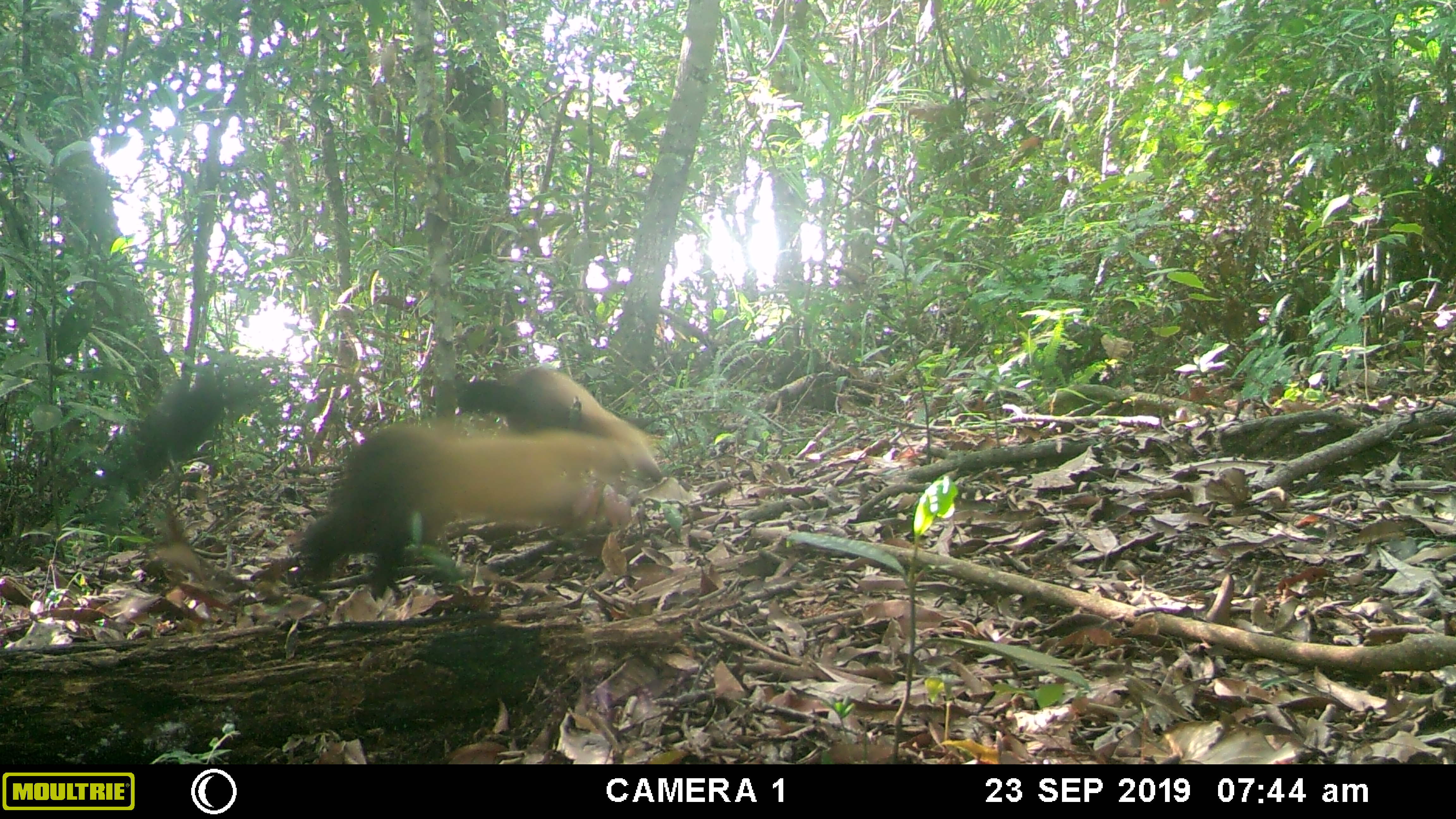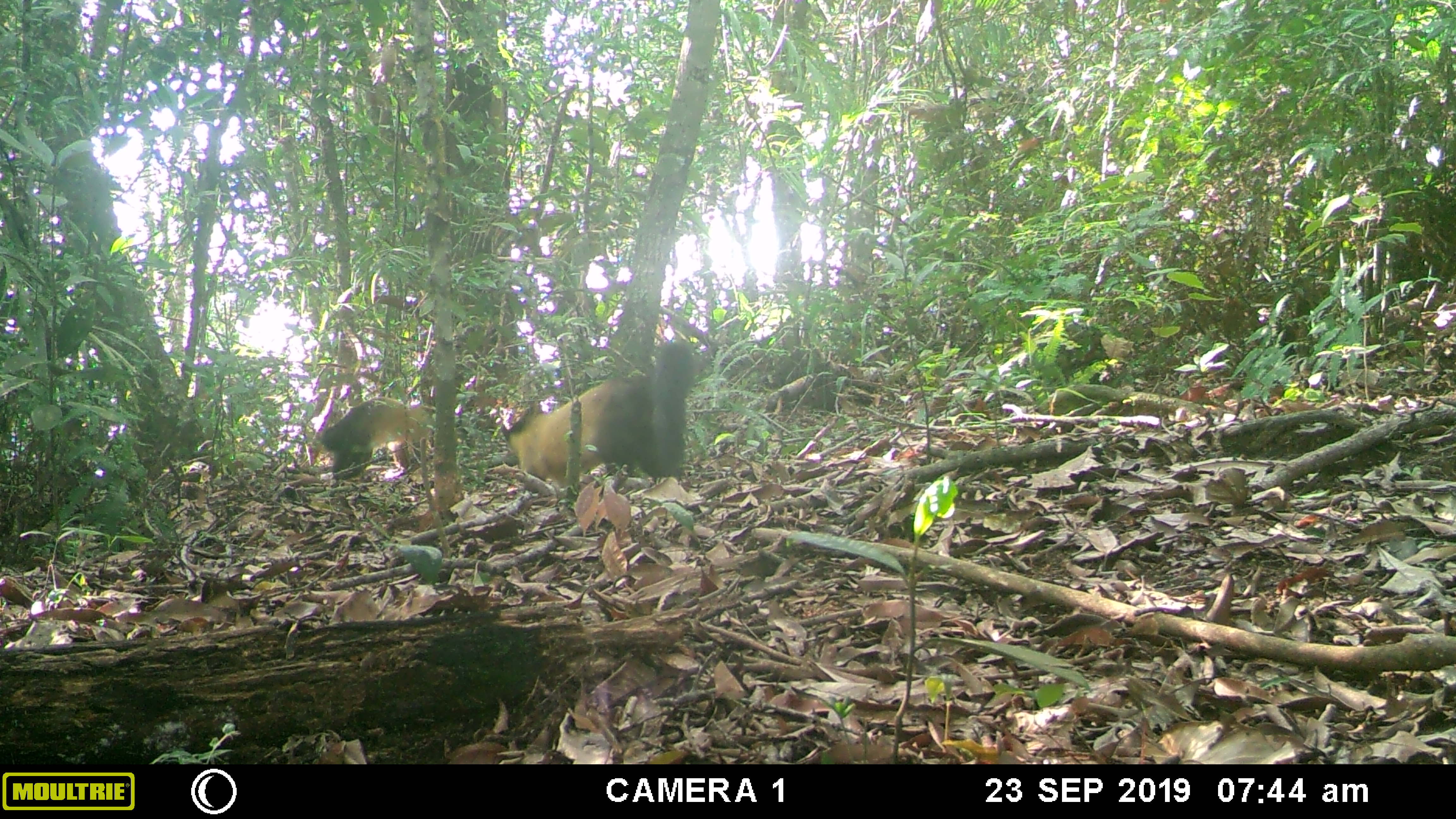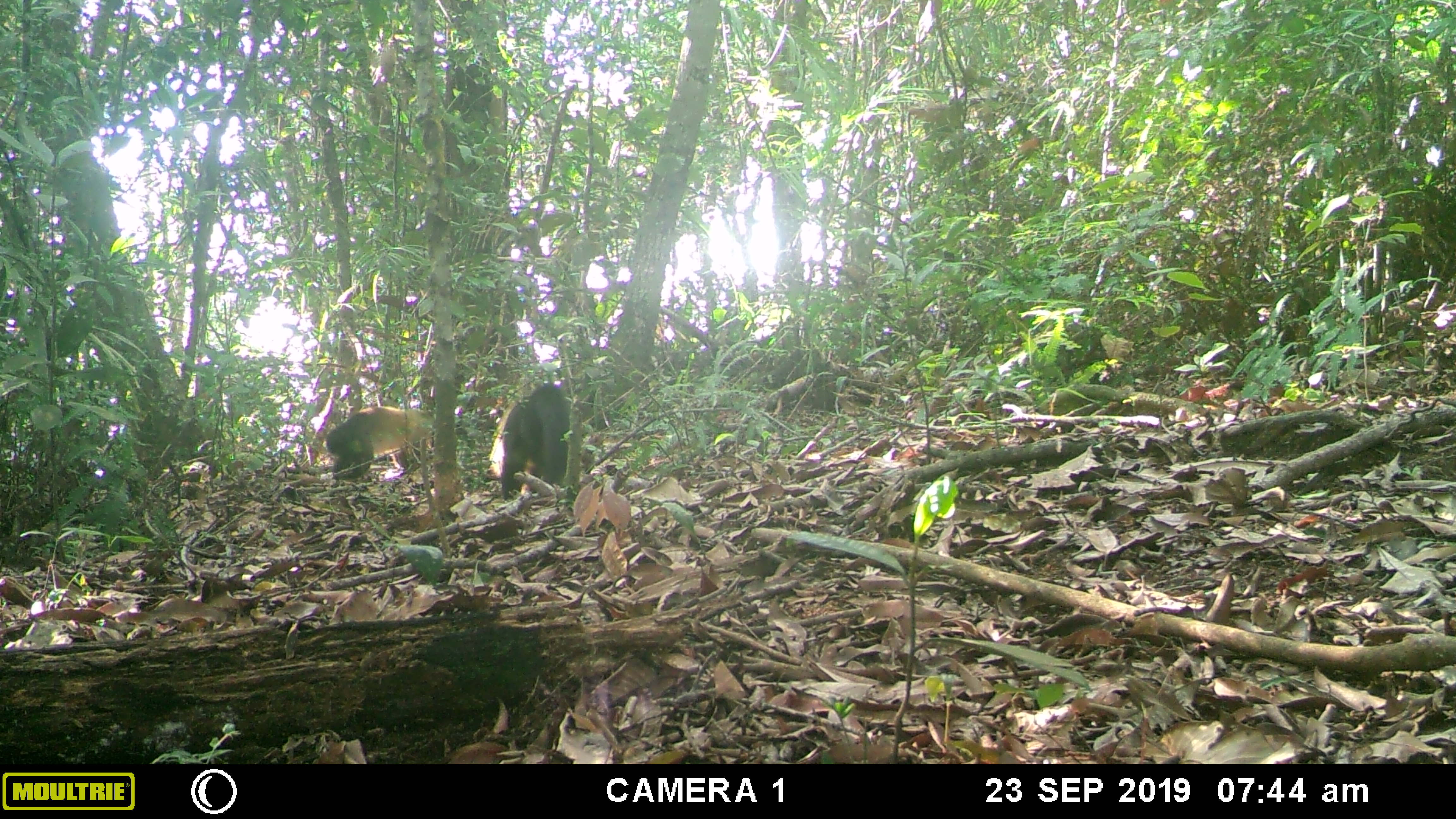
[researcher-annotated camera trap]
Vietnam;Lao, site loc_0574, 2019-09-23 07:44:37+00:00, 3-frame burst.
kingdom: Animalia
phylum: Chordata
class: Mammalia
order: Carnivora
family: Mustelidae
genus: Martes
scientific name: Martes flavigula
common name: yellow-throated marten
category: yellow throated marten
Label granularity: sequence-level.